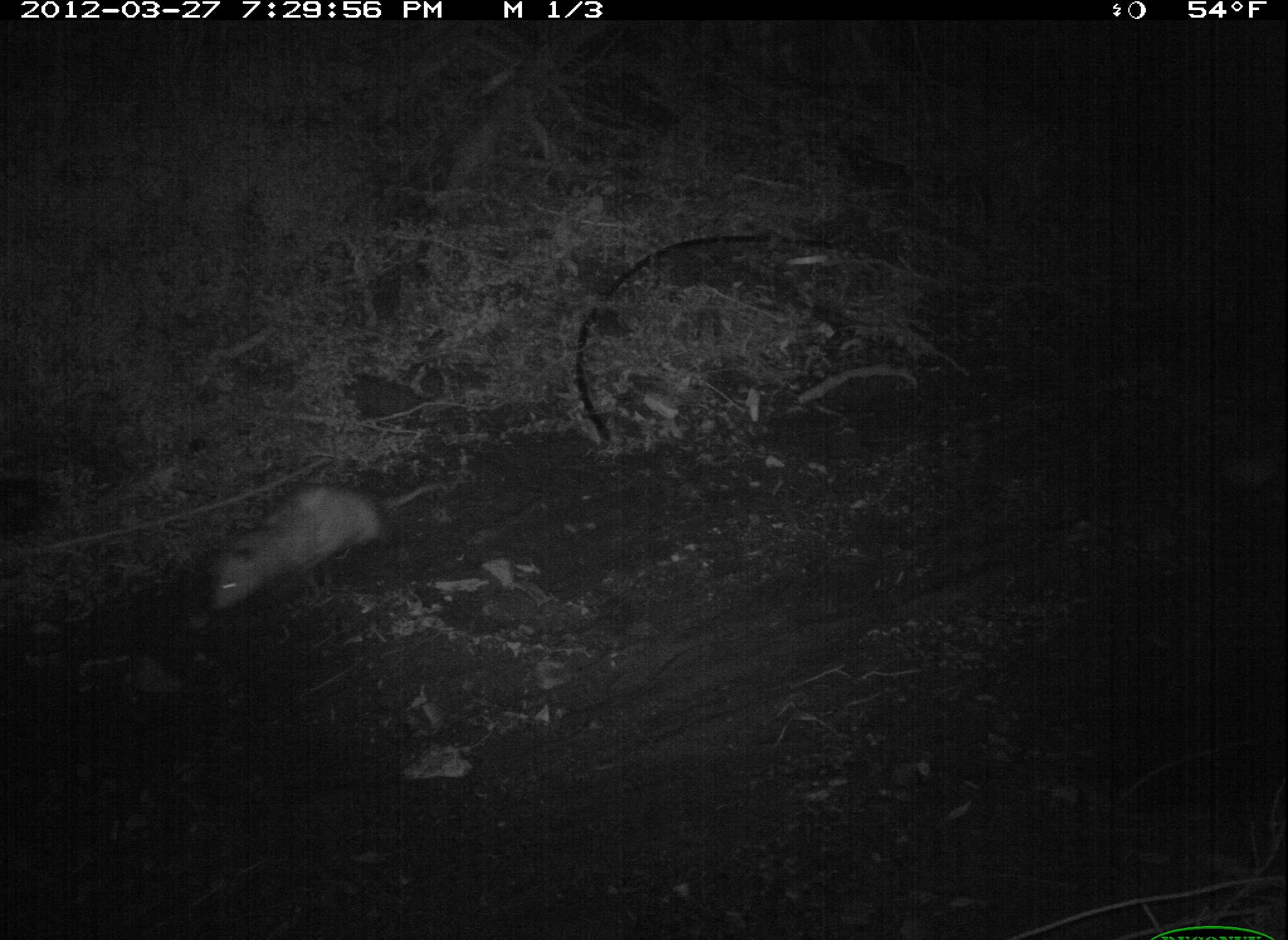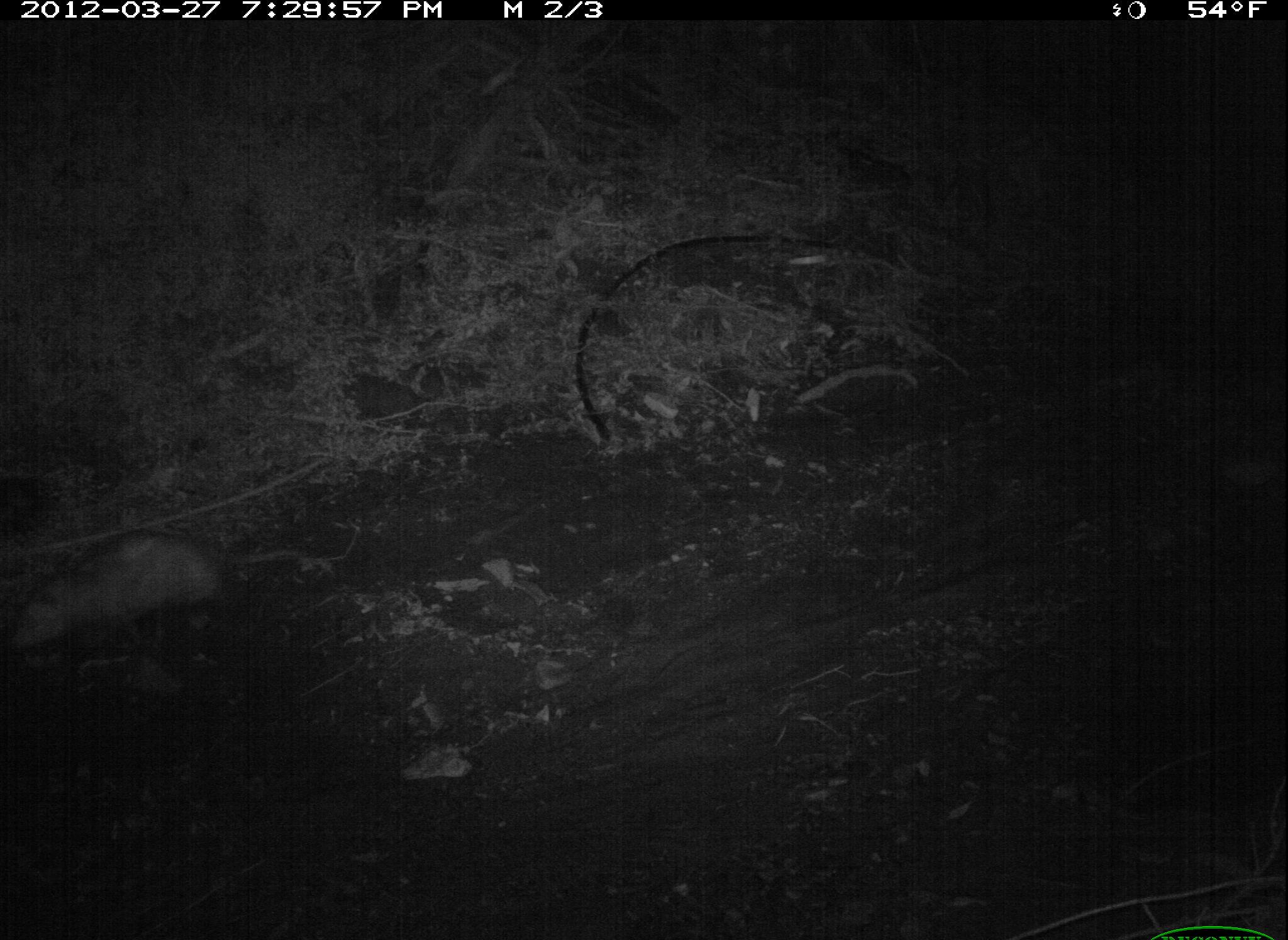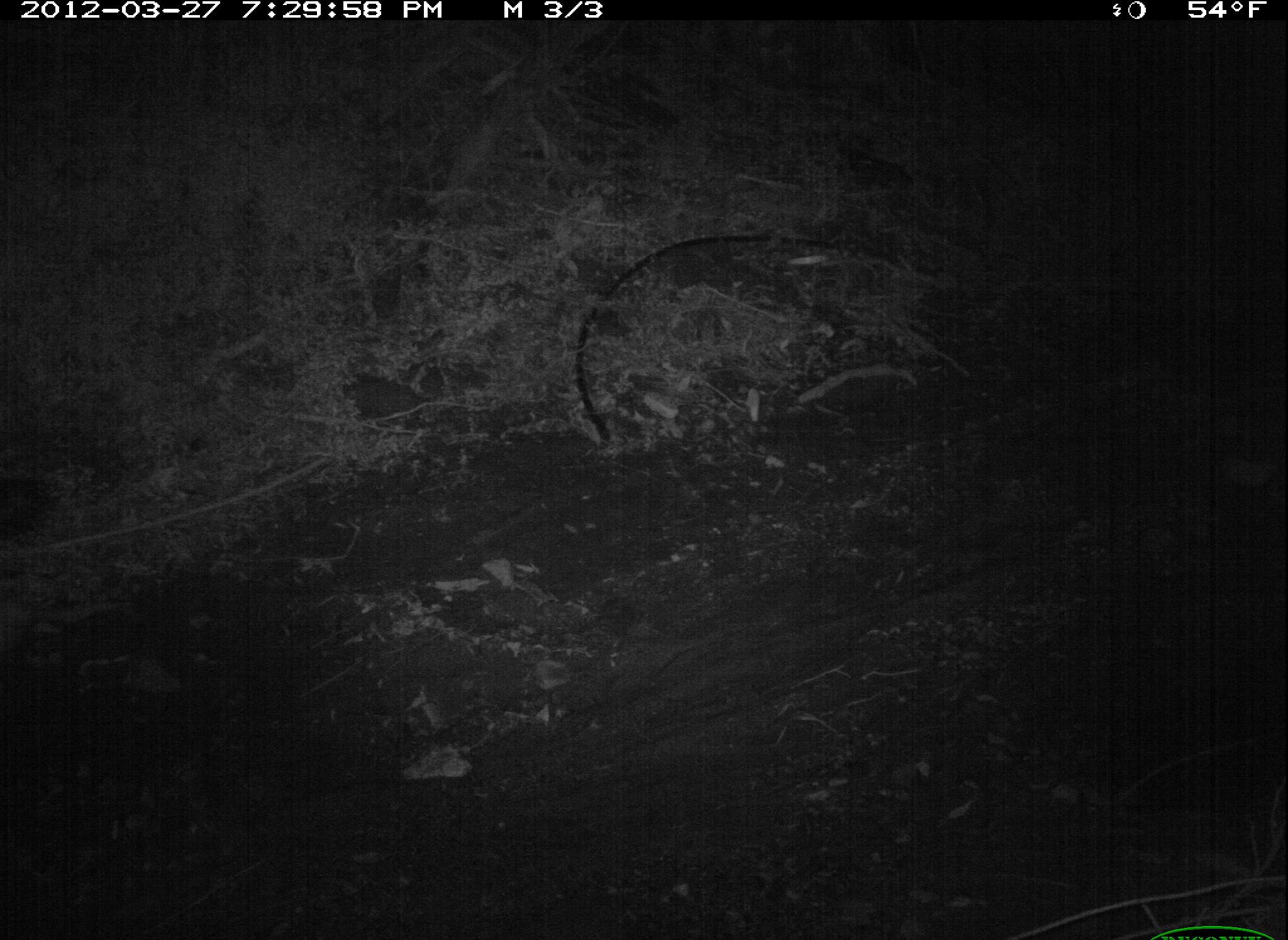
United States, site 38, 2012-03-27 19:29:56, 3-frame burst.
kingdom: Animalia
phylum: Chordata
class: Mammalia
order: Didelphimorphia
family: Didelphidae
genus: Didelphis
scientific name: Didelphis virginiana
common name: virginia opossum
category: opossum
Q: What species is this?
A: Opossum (virginia opossum) (Didelphis virginiana).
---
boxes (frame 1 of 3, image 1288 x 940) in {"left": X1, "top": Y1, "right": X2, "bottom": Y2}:
opossum: {"left": 195, "top": 457, "right": 477, "bottom": 633}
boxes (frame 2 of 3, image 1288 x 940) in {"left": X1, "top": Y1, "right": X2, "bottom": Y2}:
opossum: {"left": 0, "top": 514, "right": 341, "bottom": 668}